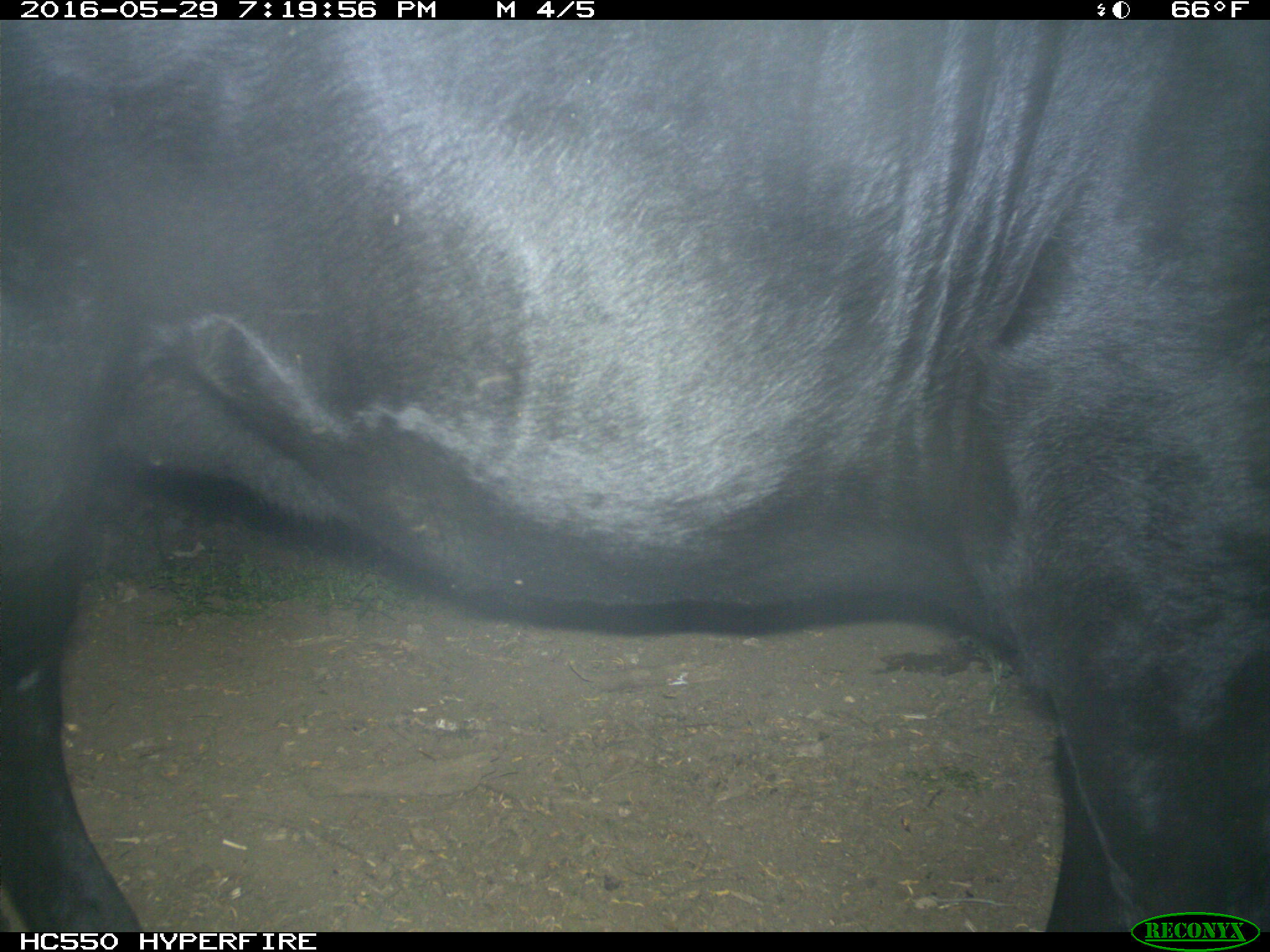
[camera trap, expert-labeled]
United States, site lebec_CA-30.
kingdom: Animalia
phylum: Chordata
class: Mammalia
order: Artiodactyla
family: Bovidae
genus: Bos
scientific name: Bos taurus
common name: domestic cow